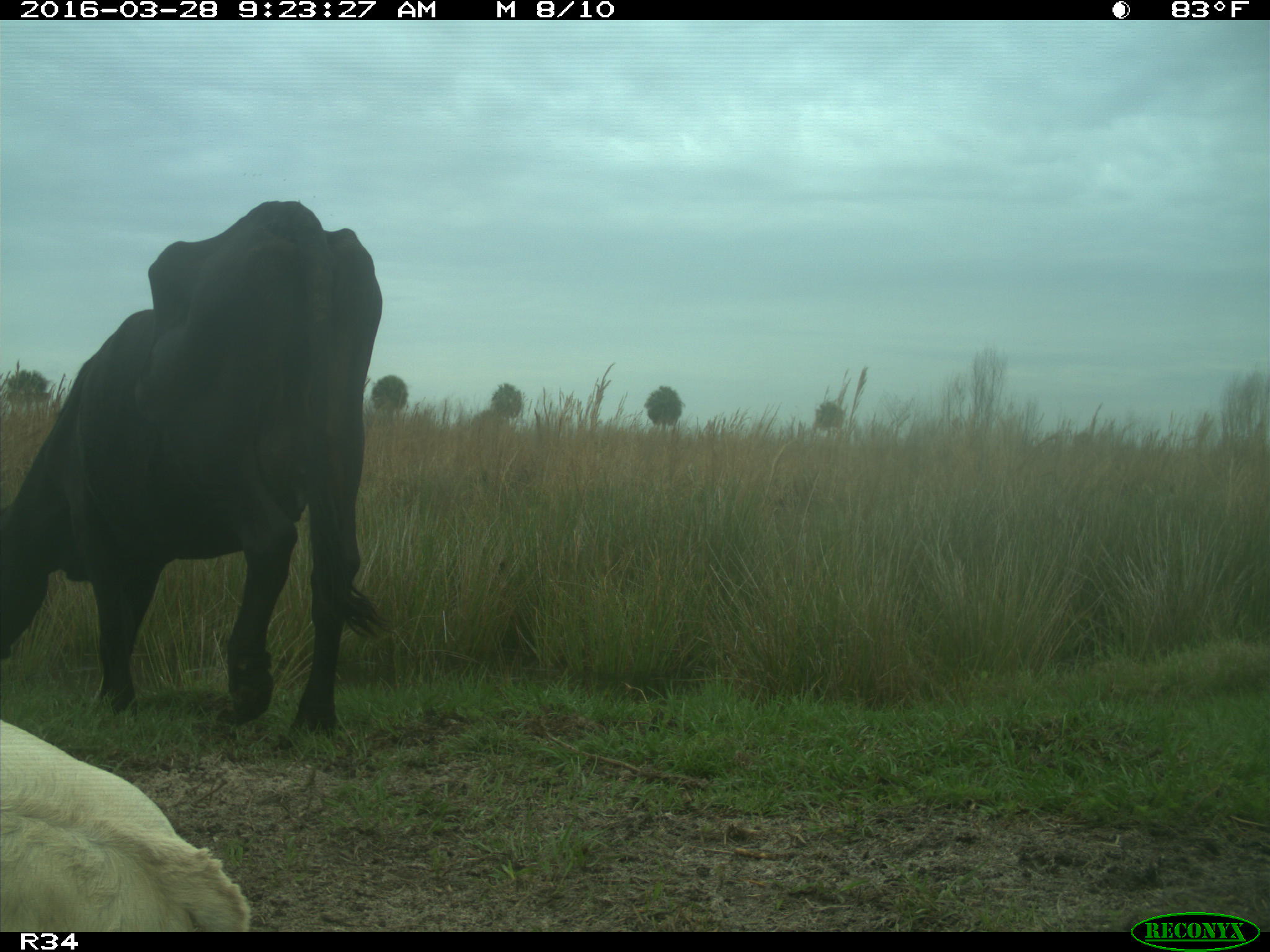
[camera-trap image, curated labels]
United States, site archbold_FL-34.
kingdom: Animalia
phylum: Chordata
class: Mammalia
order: Artiodactyla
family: Bovidae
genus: Bos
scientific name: Bos taurus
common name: domestic cow